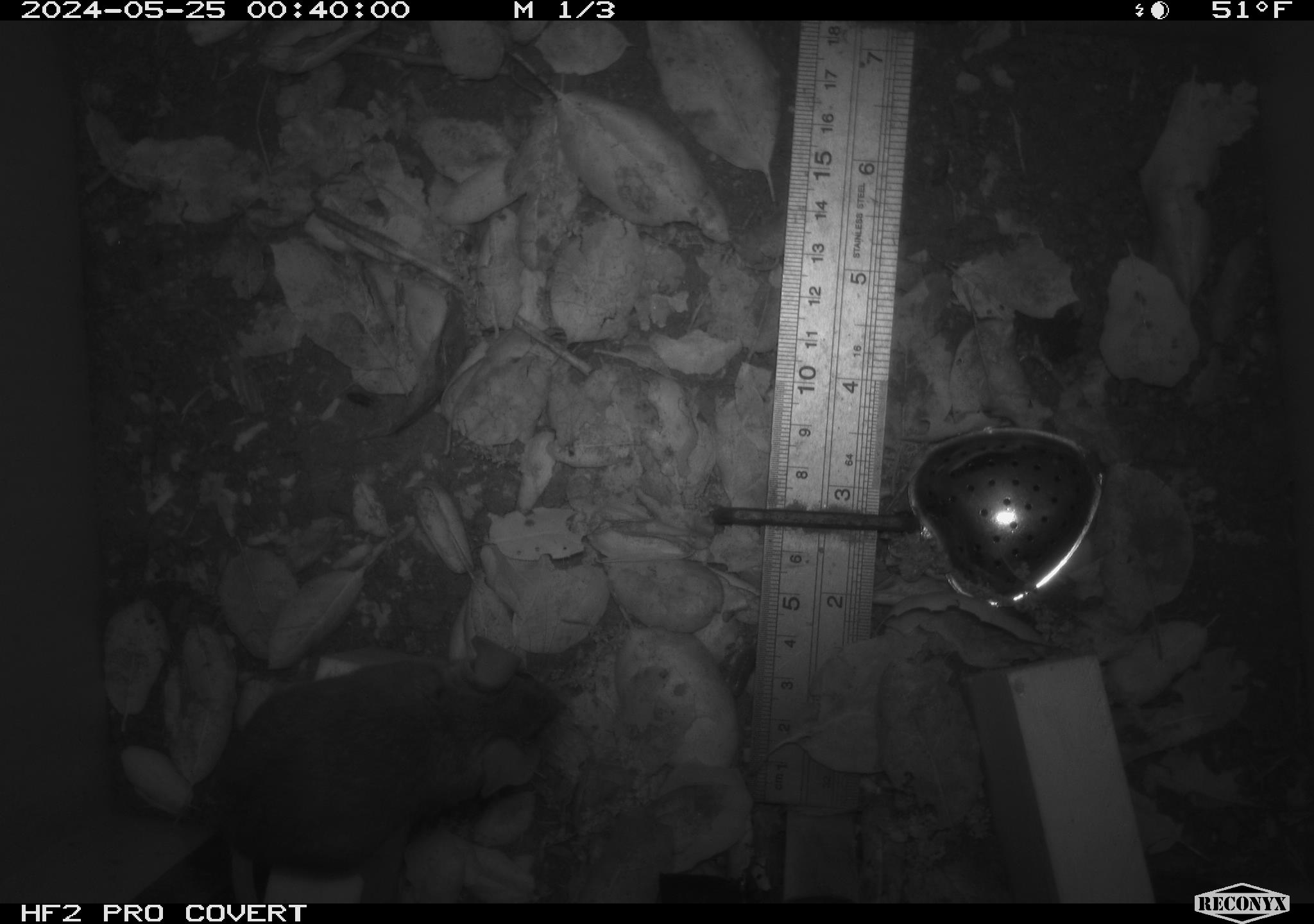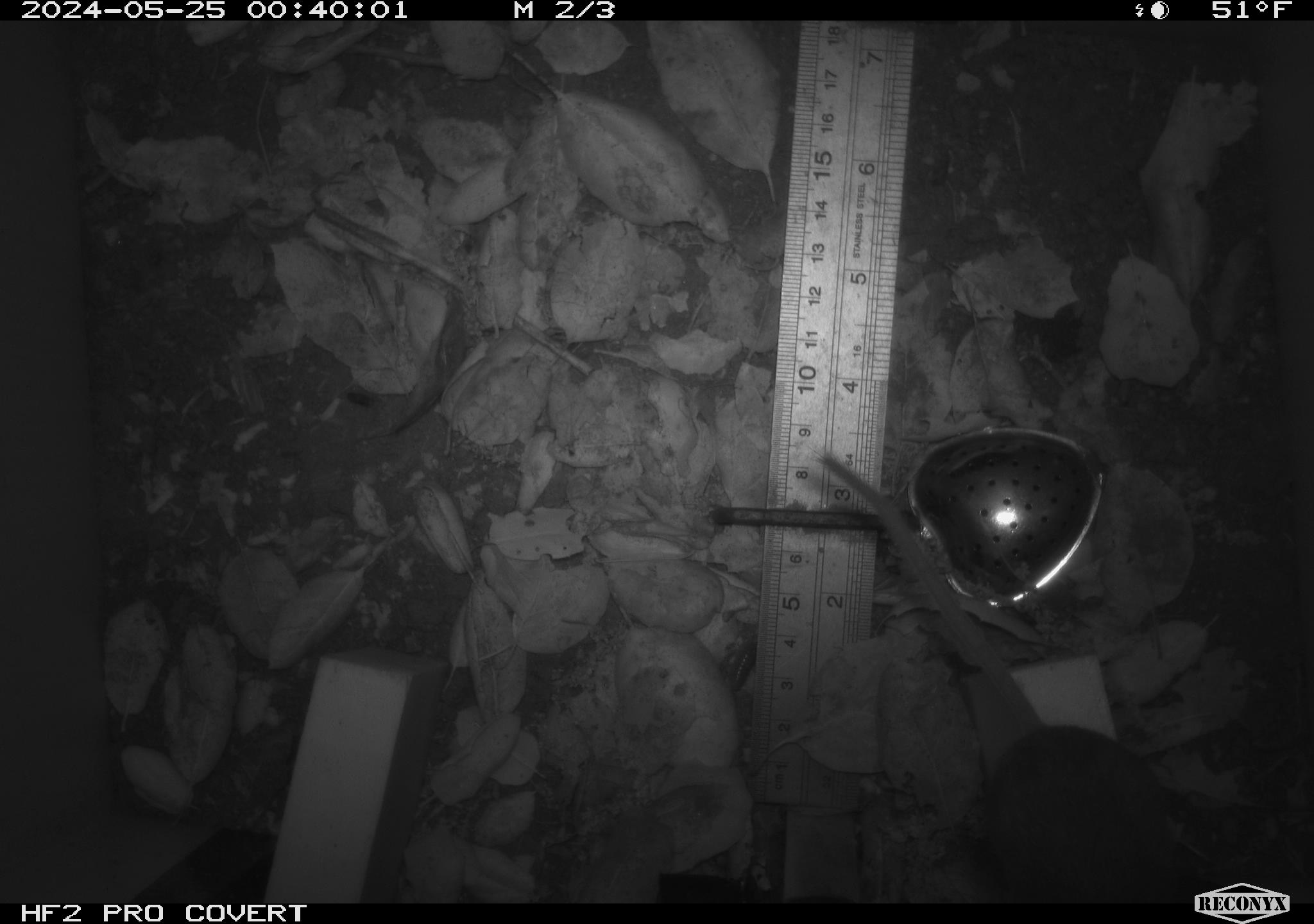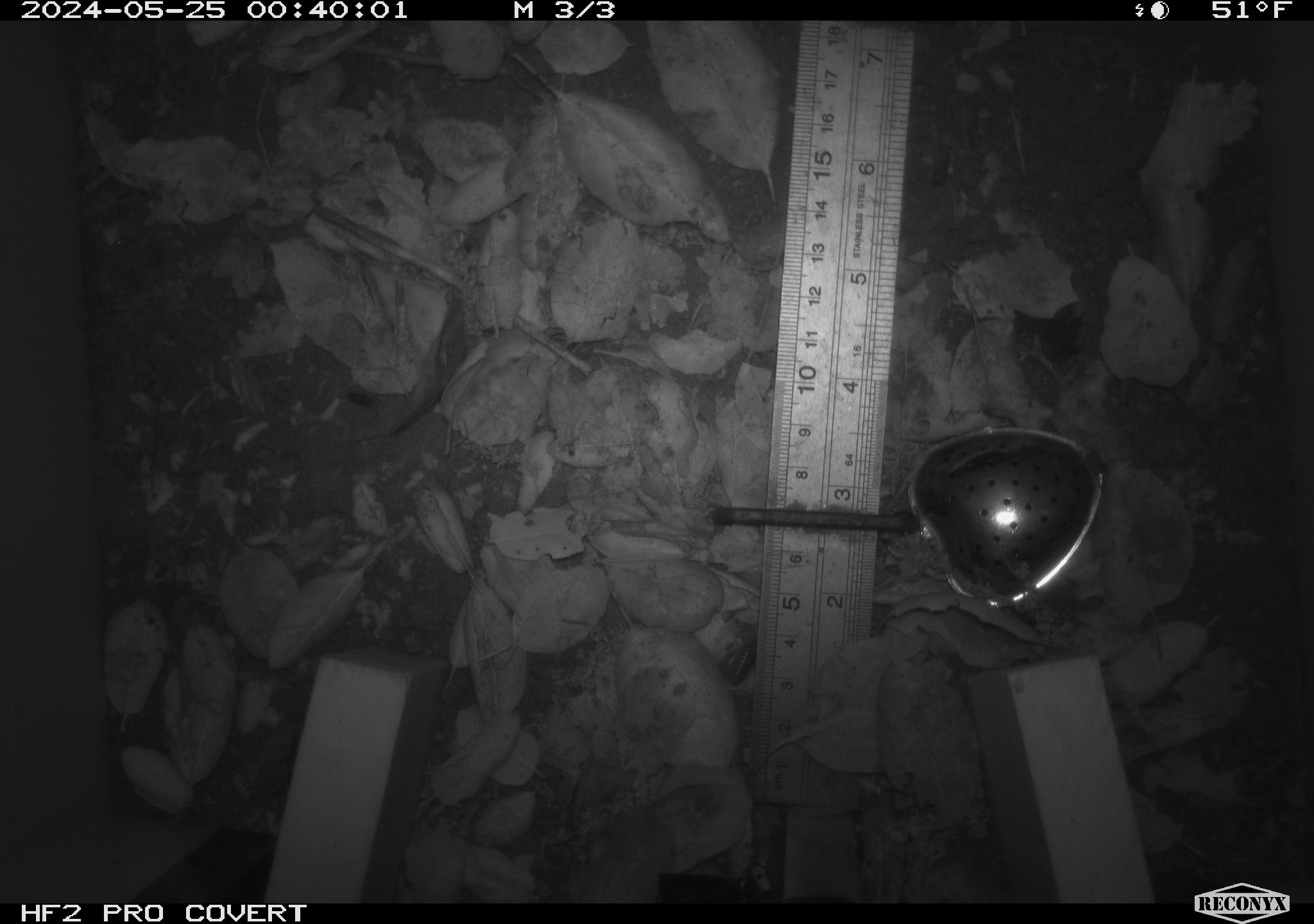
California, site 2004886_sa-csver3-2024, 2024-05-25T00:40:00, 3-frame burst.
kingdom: Animalia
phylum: Chordata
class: Mammalia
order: Rodentia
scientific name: Rodentia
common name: rodent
Rodent (Rodentia).